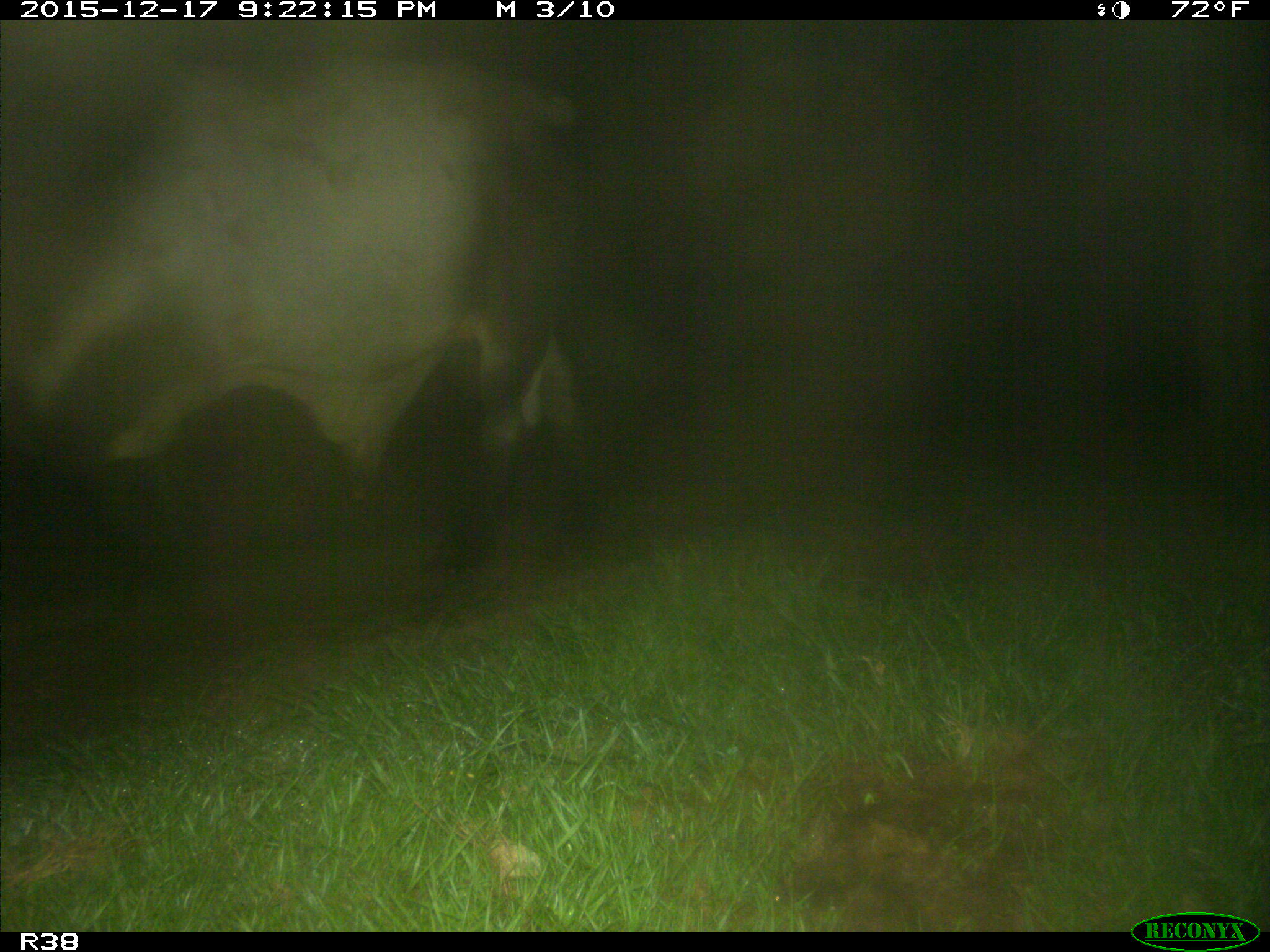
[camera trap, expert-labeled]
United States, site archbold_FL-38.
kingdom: Animalia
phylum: Chordata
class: Mammalia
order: Artiodactyla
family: Bovidae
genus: Bos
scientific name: Bos taurus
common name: domestic cow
Bos taurus (domestic cow).